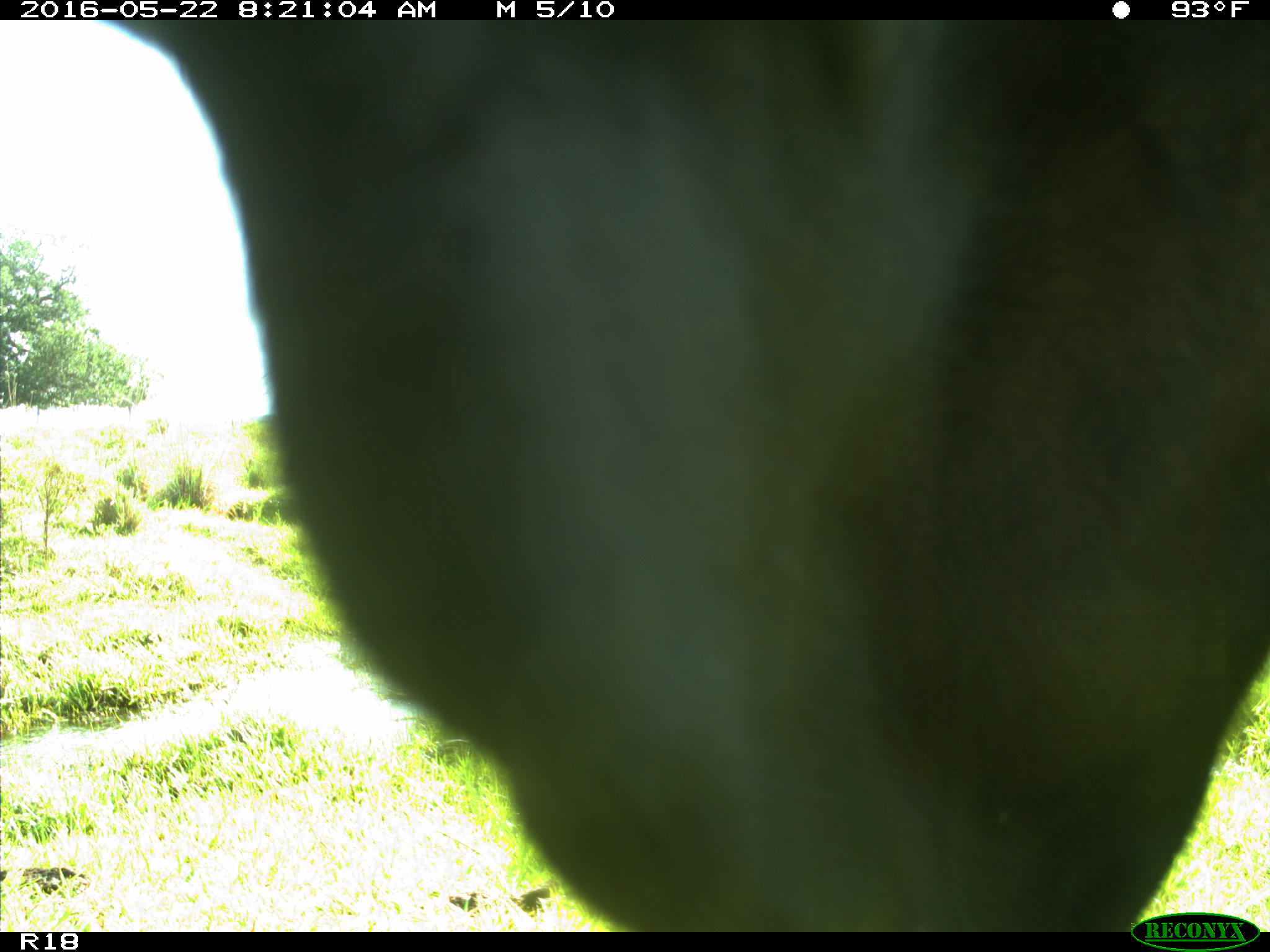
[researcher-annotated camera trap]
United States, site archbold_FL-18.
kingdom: Animalia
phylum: Chordata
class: Mammalia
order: Artiodactyla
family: Bovidae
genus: Bos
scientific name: Bos taurus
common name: domestic cow